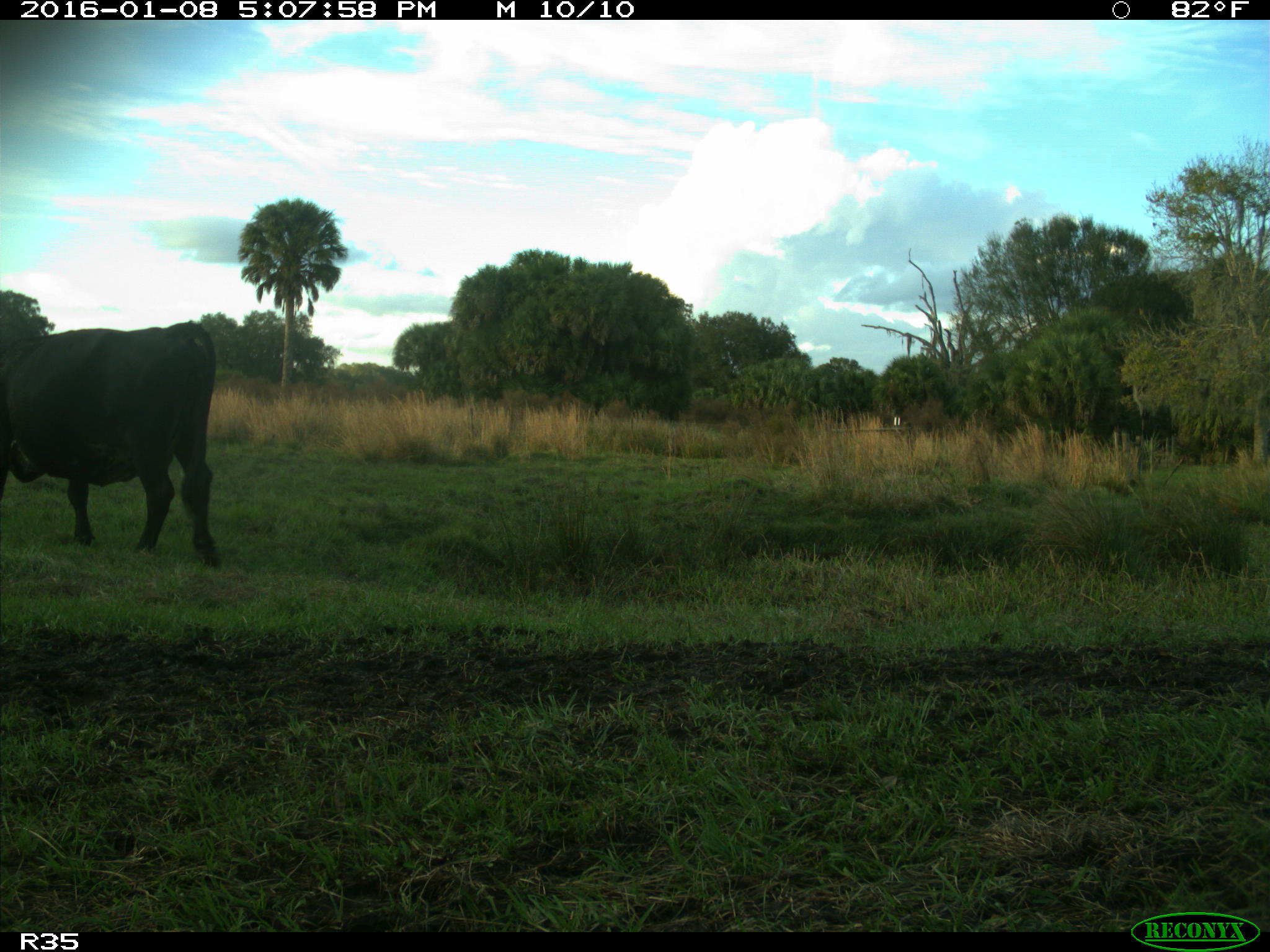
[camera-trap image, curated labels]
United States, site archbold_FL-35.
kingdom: Animalia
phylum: Chordata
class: Mammalia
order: Artiodactyla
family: Bovidae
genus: Bos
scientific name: Bos taurus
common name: domestic cow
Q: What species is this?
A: Bos taurus (domestic cow).